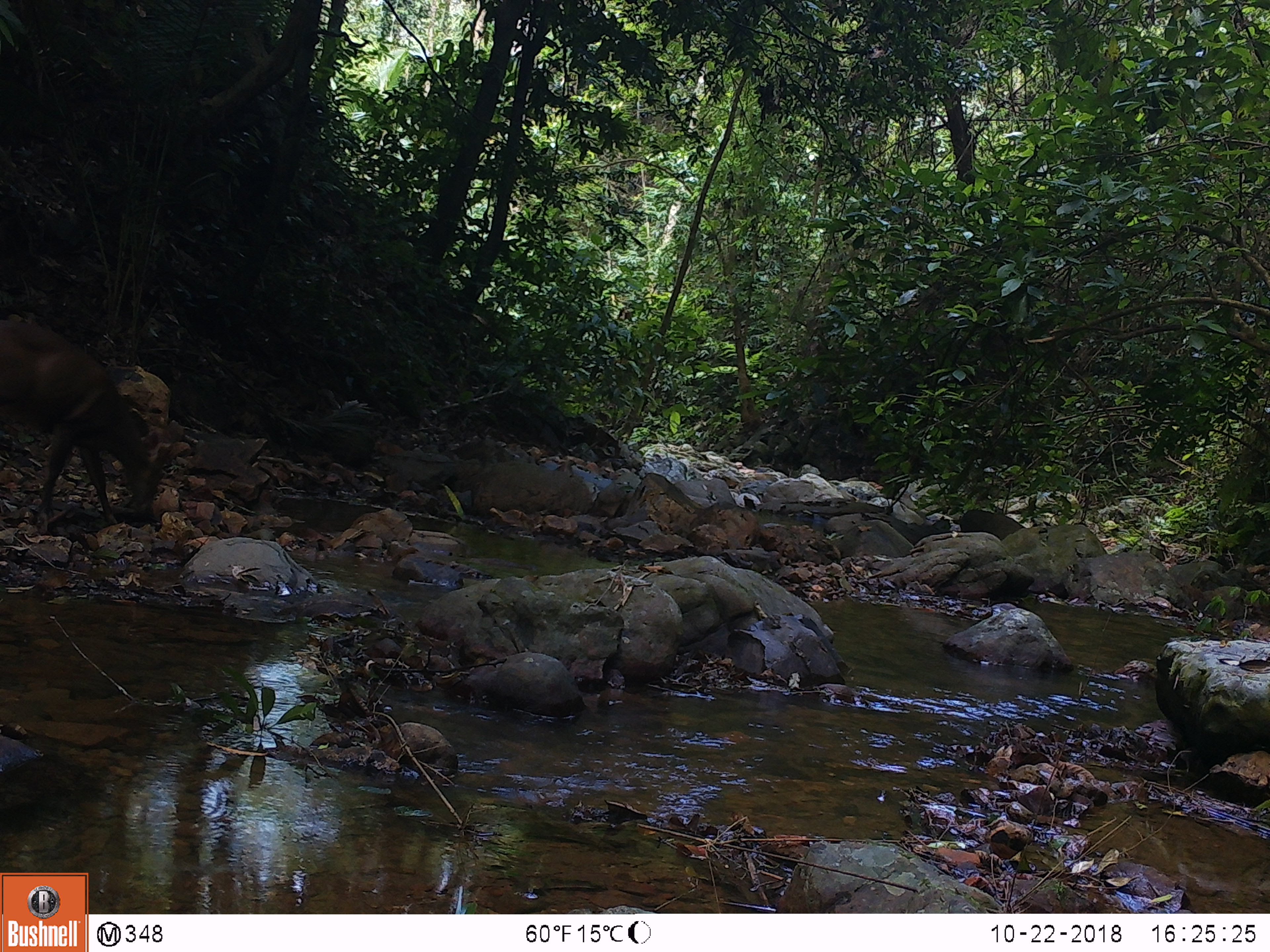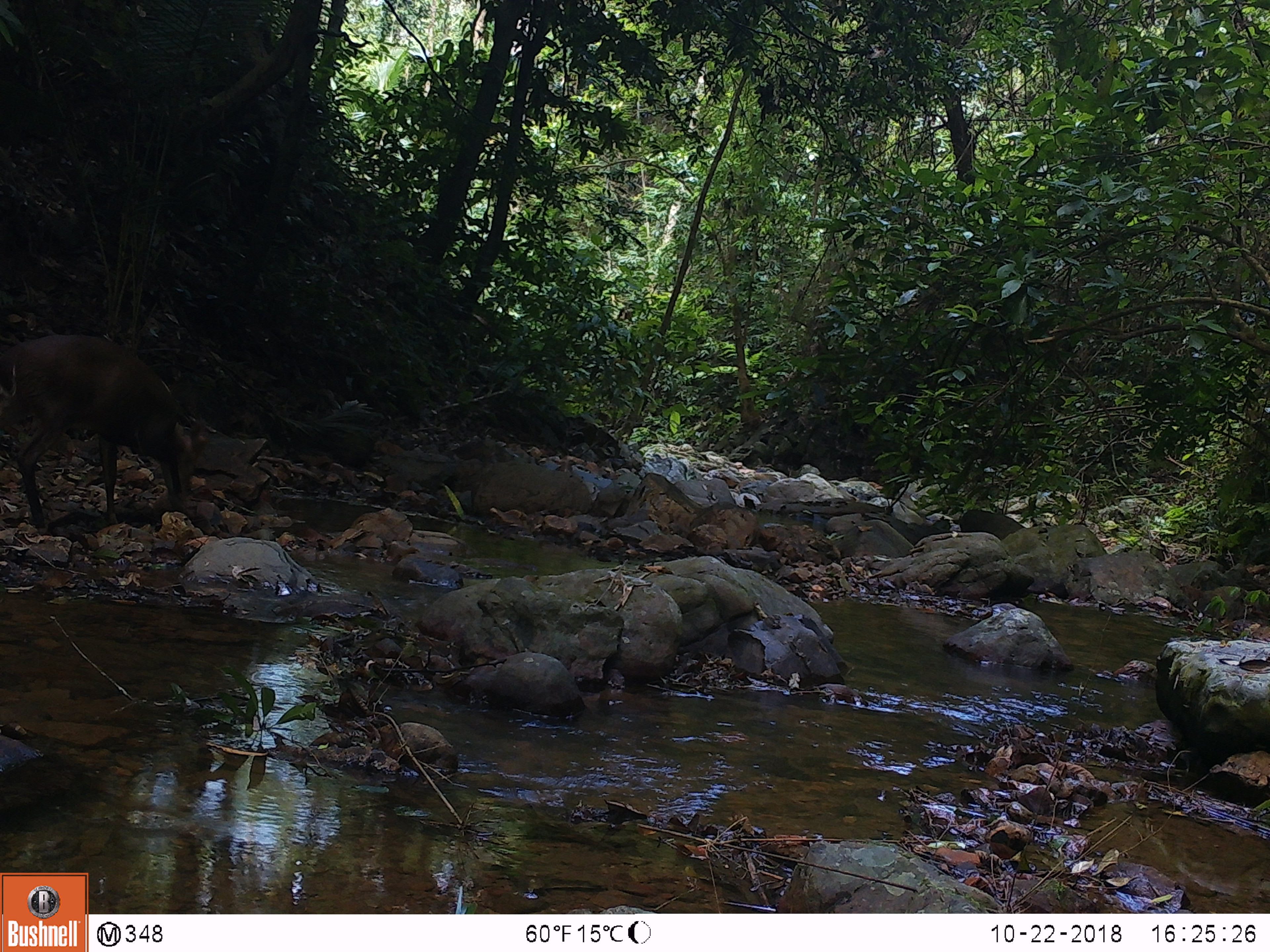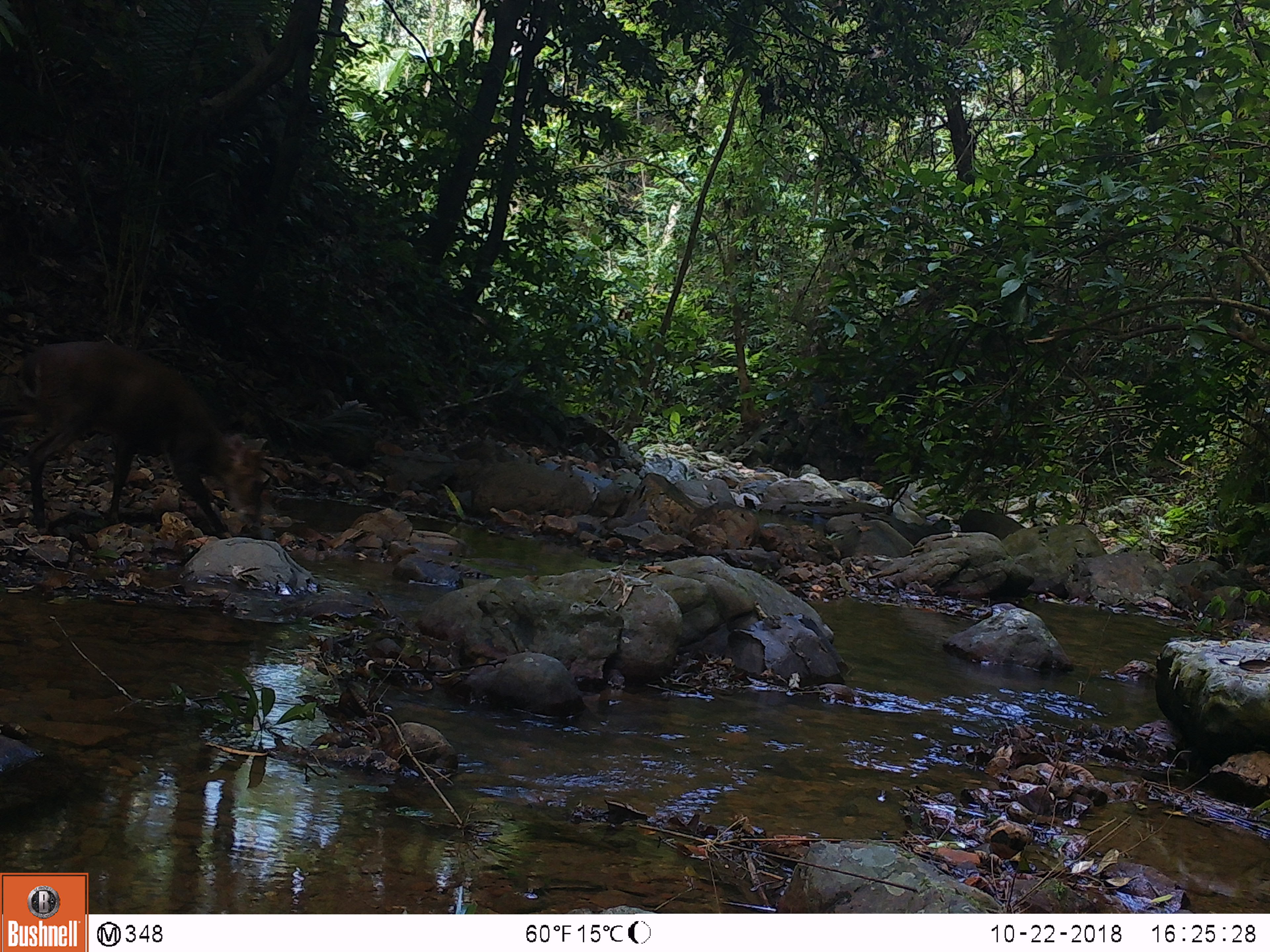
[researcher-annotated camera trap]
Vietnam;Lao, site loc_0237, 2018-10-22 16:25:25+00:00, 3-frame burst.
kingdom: Animalia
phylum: Chordata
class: Mammalia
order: Artiodactyla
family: Cervidae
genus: Muntiacus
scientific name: Muntiacus vuquangensis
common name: large-antlered muntjac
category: large antlered muntjac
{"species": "large antlered muntjac (large-antlered muntjac) (Muntiacus vuquangensis)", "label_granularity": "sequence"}